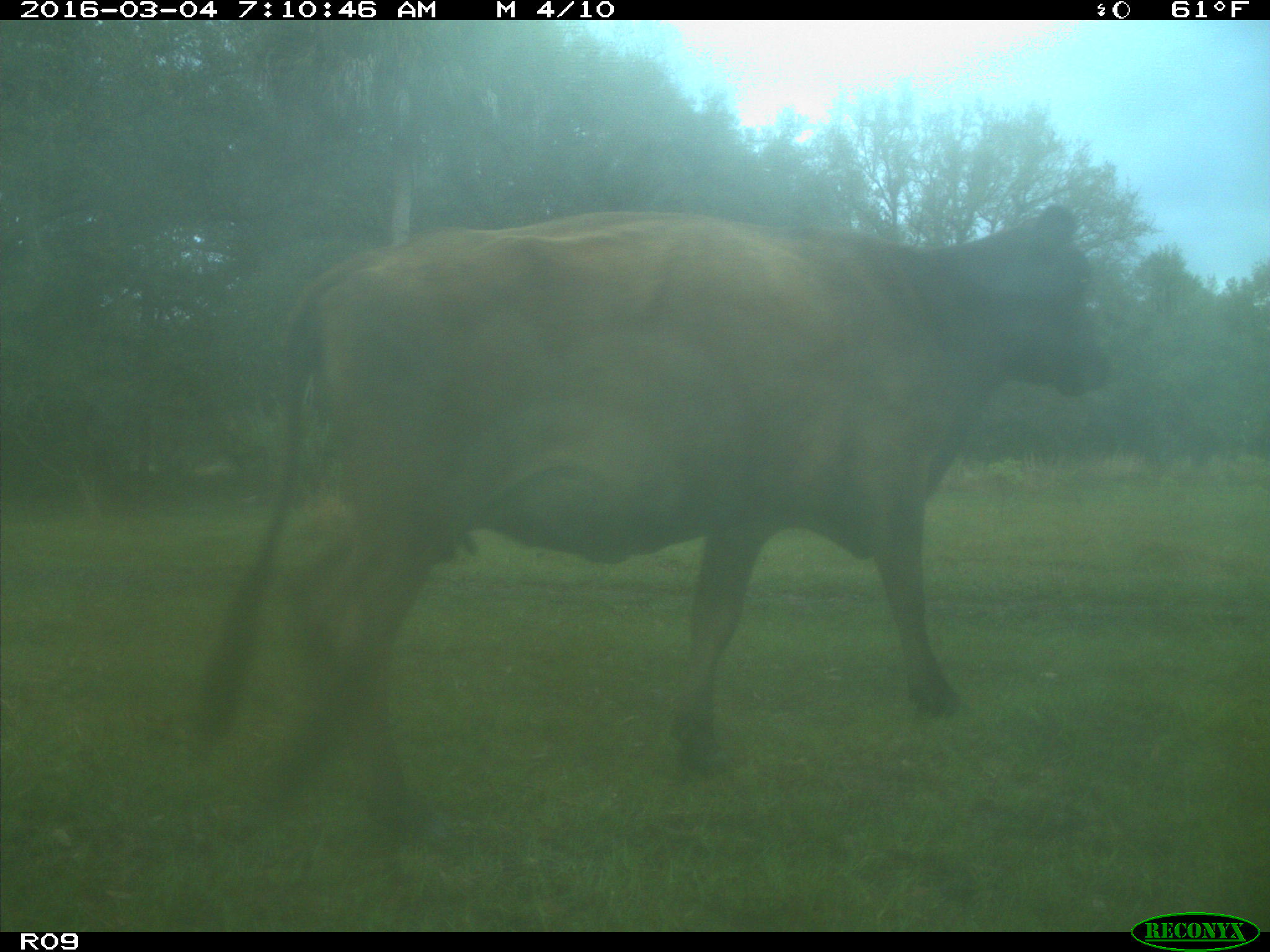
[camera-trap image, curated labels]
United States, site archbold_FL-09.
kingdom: Animalia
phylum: Chordata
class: Mammalia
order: Artiodactyla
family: Bovidae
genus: Bos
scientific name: Bos taurus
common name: domestic cow